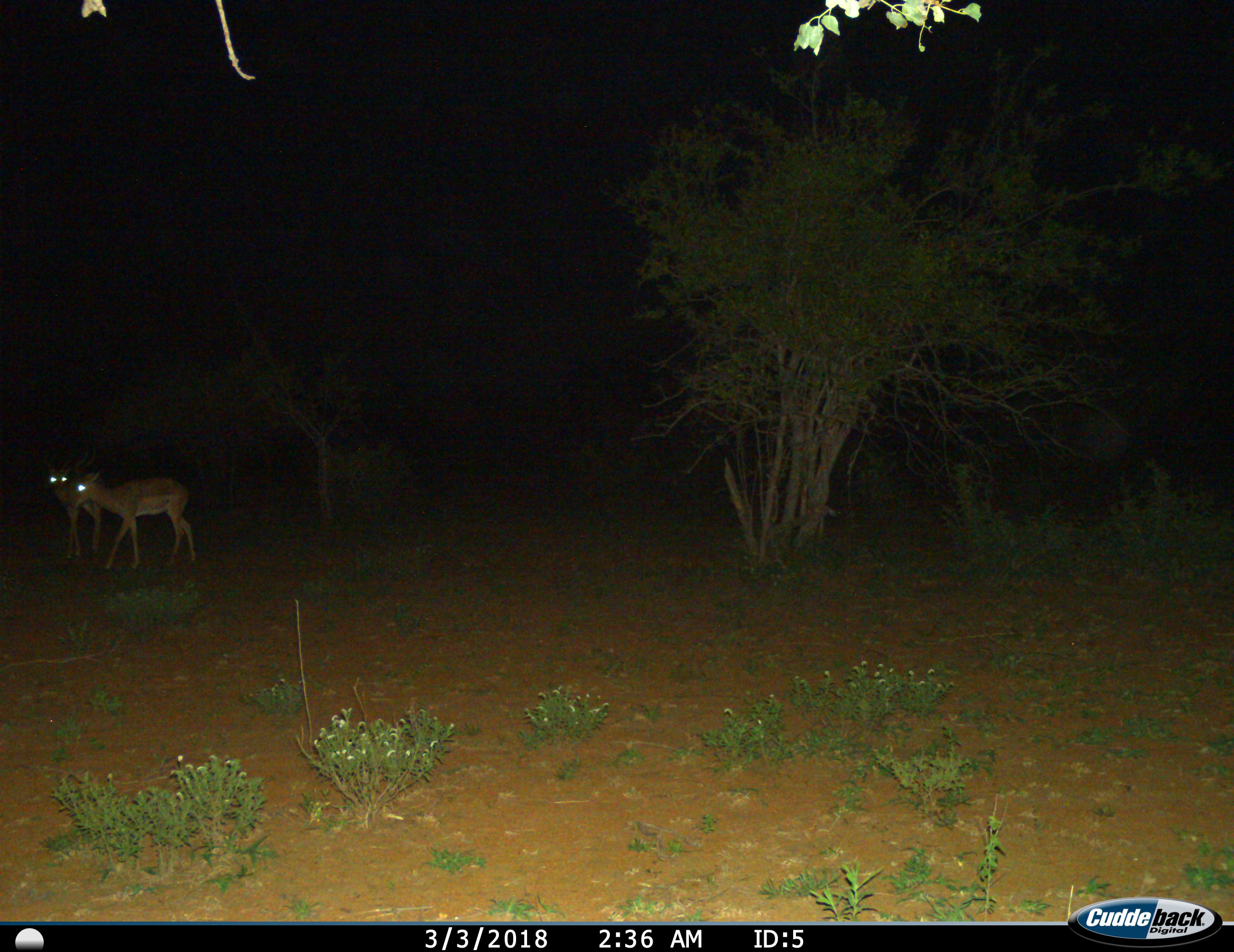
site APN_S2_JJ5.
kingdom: Animalia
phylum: Chordata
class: Mammalia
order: Artiodactyla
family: Bovidae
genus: Aepyceros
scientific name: Aepyceros melampus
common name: impala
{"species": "impala (Aepyceros melampus)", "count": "2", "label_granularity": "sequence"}